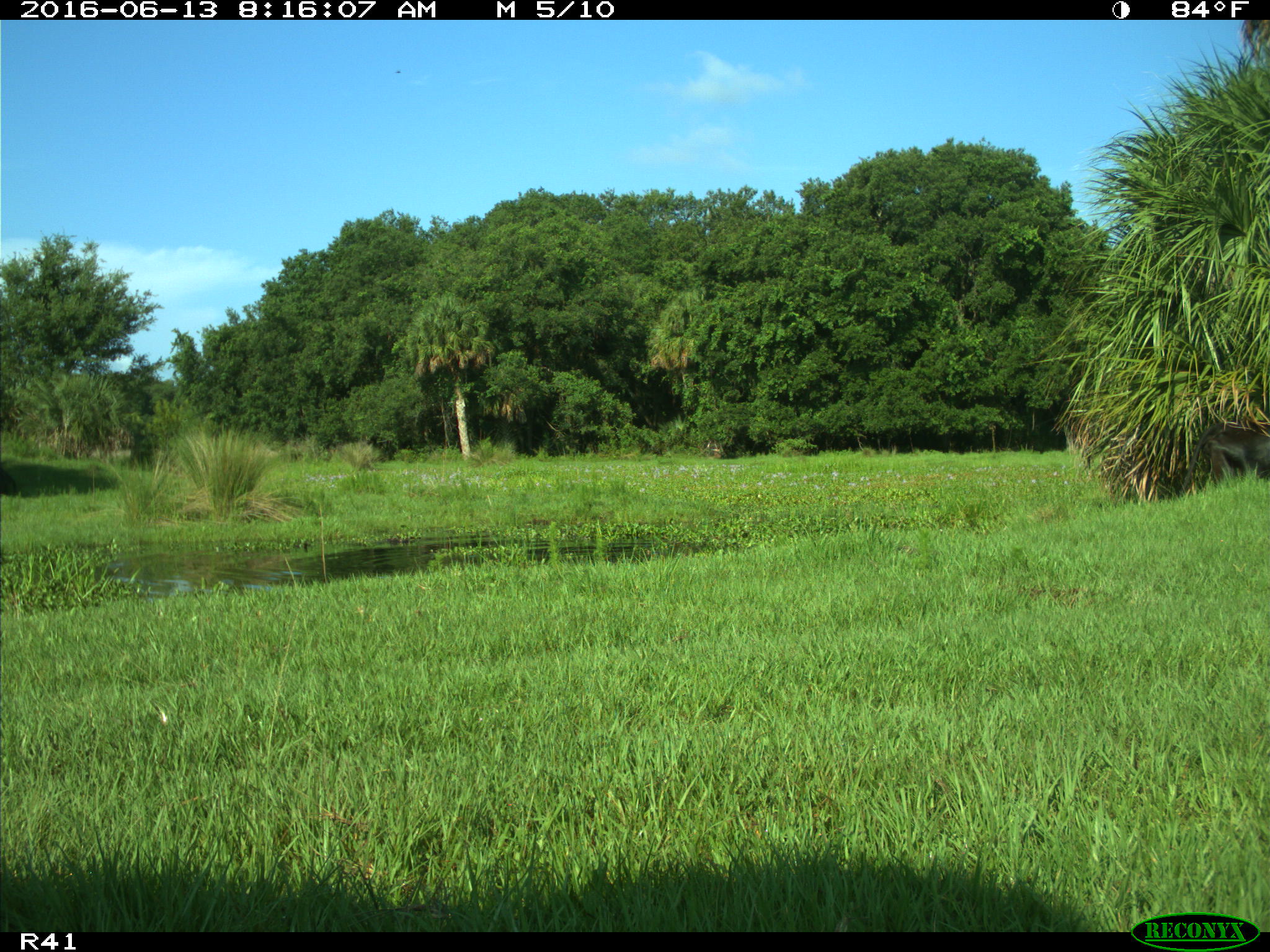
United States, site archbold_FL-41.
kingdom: Animalia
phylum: Chordata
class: Mammalia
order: Artiodactyla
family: Bovidae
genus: Bos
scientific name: Bos taurus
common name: domestic cow